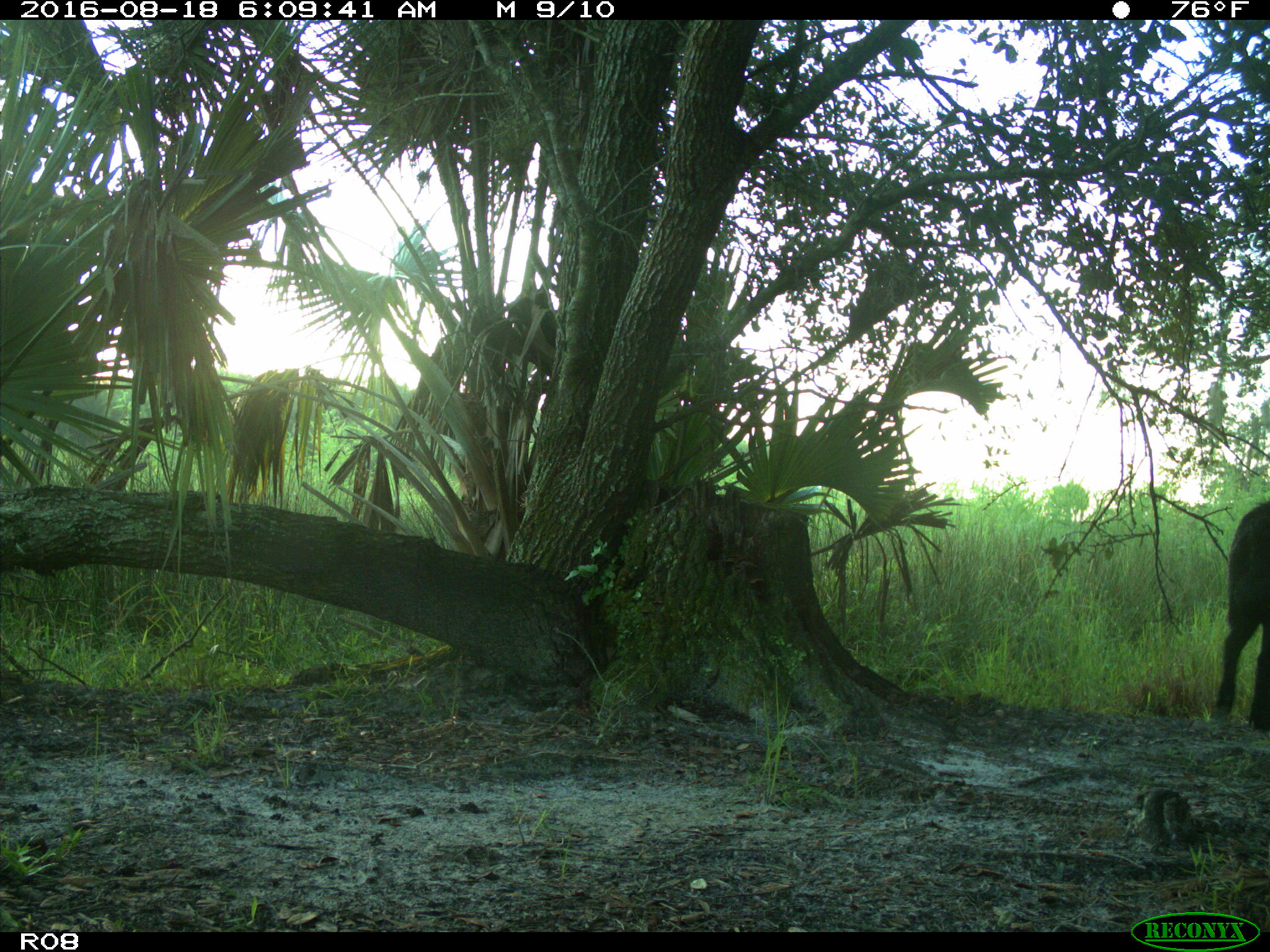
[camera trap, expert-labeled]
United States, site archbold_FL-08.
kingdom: Animalia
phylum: Chordata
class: Mammalia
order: Artiodactyla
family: Suidae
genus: Sus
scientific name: Sus scrofa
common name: wild boar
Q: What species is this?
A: Sus scrofa (wild boar).